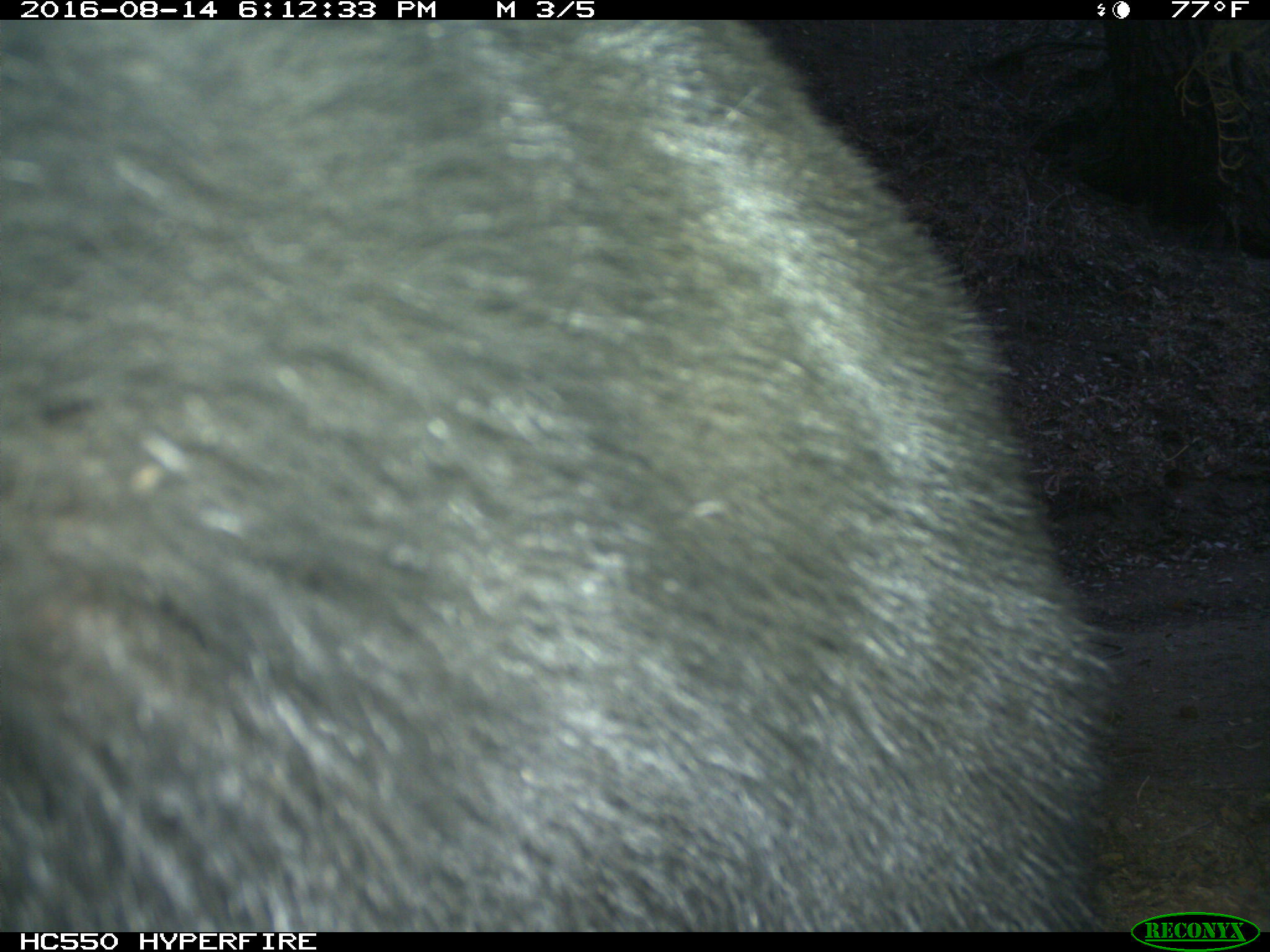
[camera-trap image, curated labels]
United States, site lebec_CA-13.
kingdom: Animalia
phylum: Chordata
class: Mammalia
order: Carnivora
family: Ursidae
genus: Ursus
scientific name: Ursus americanus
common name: american black bear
Ursus americanus (american black bear).